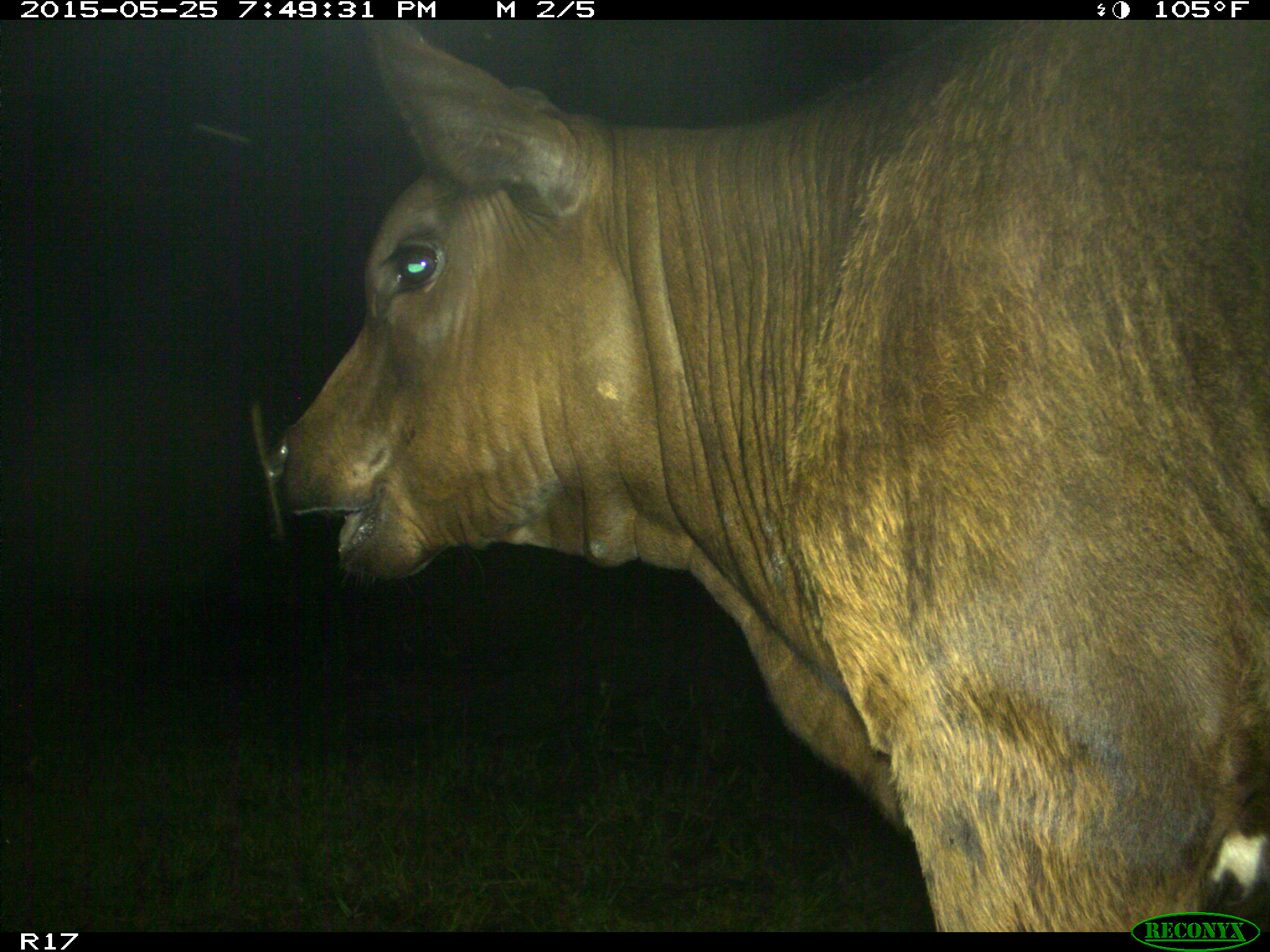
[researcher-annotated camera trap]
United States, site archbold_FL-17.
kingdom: Animalia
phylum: Chordata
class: Mammalia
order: Artiodactyla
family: Bovidae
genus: Bos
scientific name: Bos taurus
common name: domestic cow